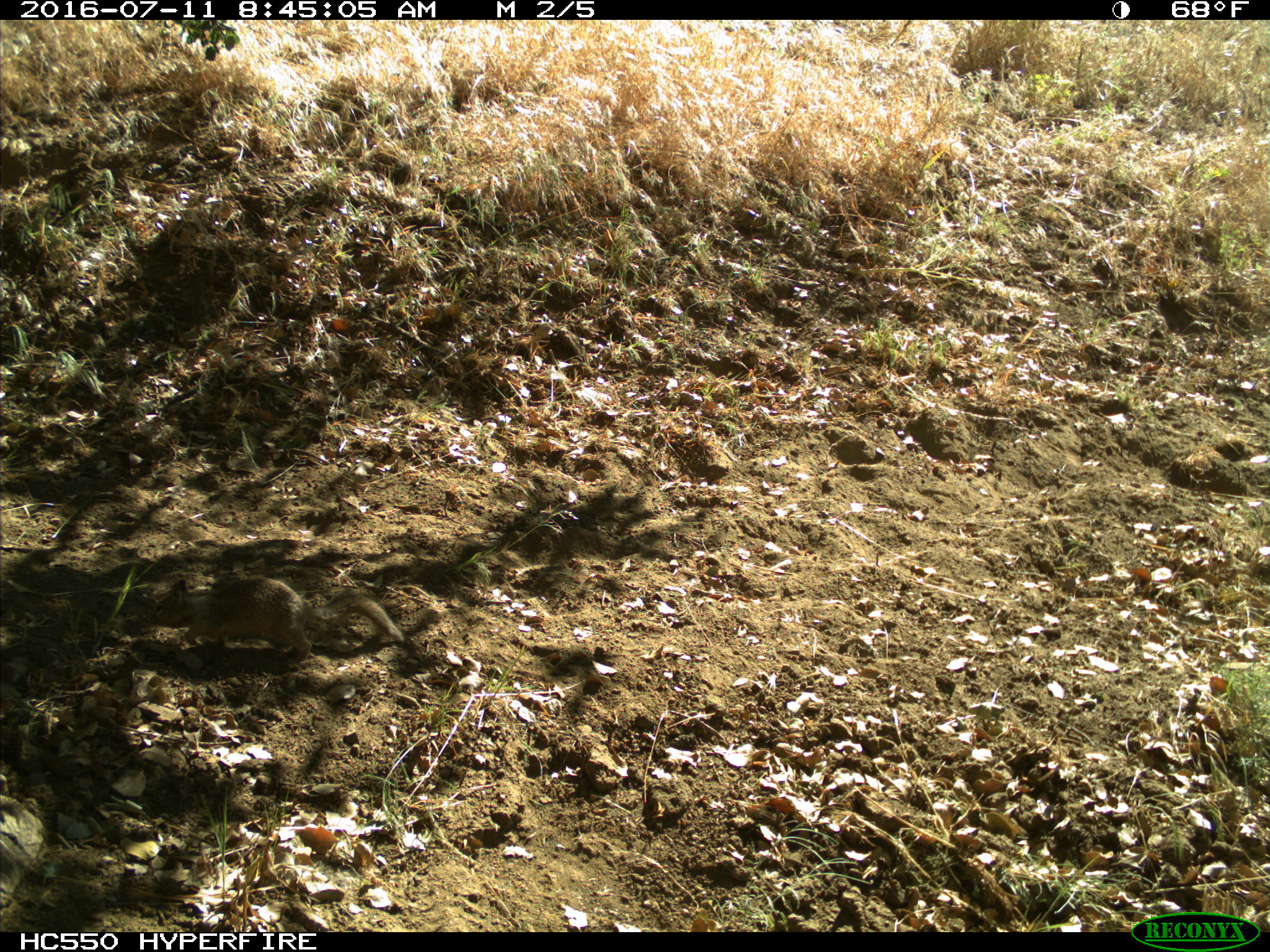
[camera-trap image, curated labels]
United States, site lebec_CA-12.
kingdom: Animalia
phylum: Chordata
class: Mammalia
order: Rodentia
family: Sciuridae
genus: Otospermophilus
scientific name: Otospermophilus beecheyi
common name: california ground squirrel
Otospermophilus beecheyi (california ground squirrel).